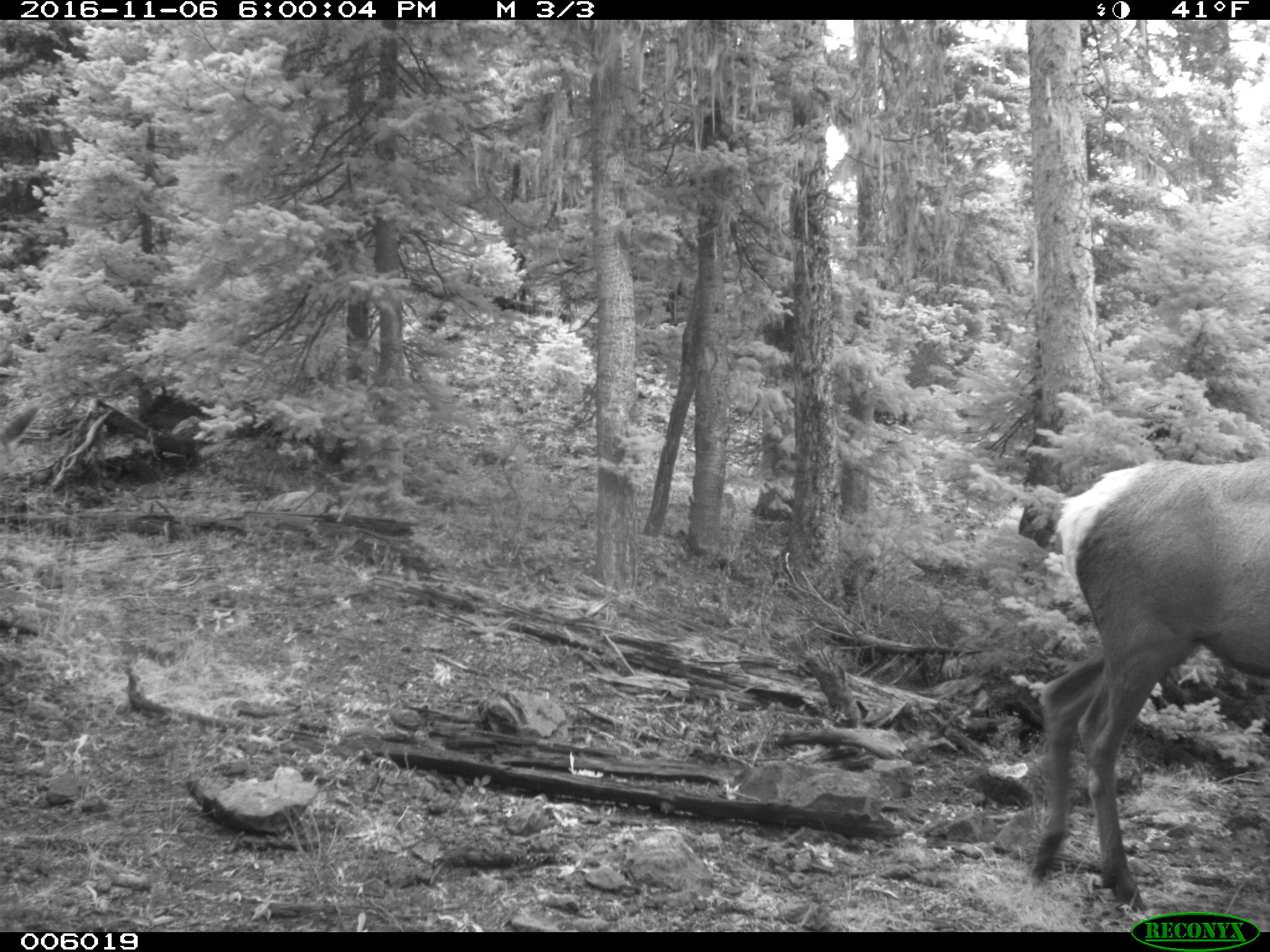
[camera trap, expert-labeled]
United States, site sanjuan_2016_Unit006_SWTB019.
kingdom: Animalia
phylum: Chordata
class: Mammalia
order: Artiodactyla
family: Cervidae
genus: Cervus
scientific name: Cervus elaphus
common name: red deer